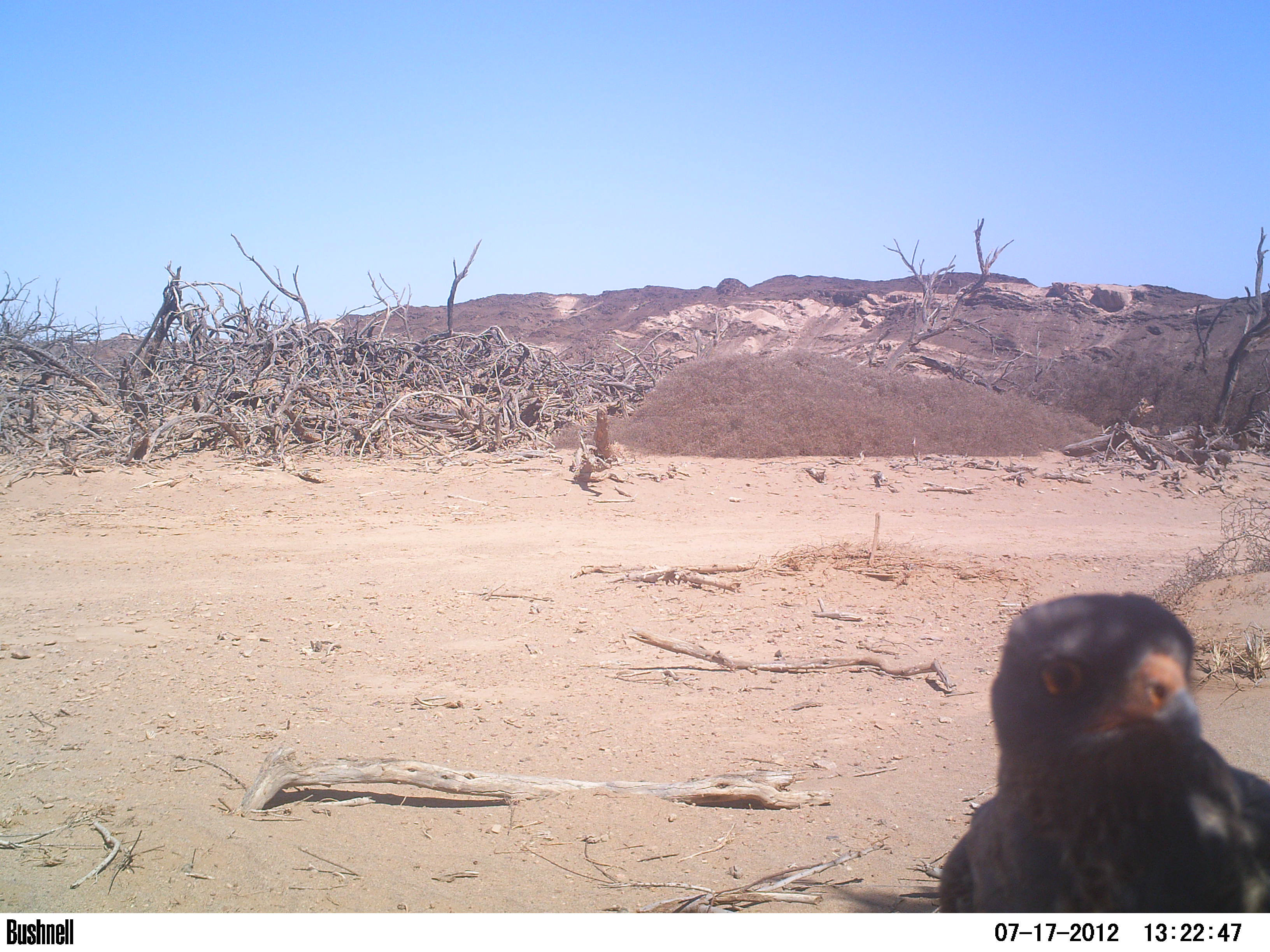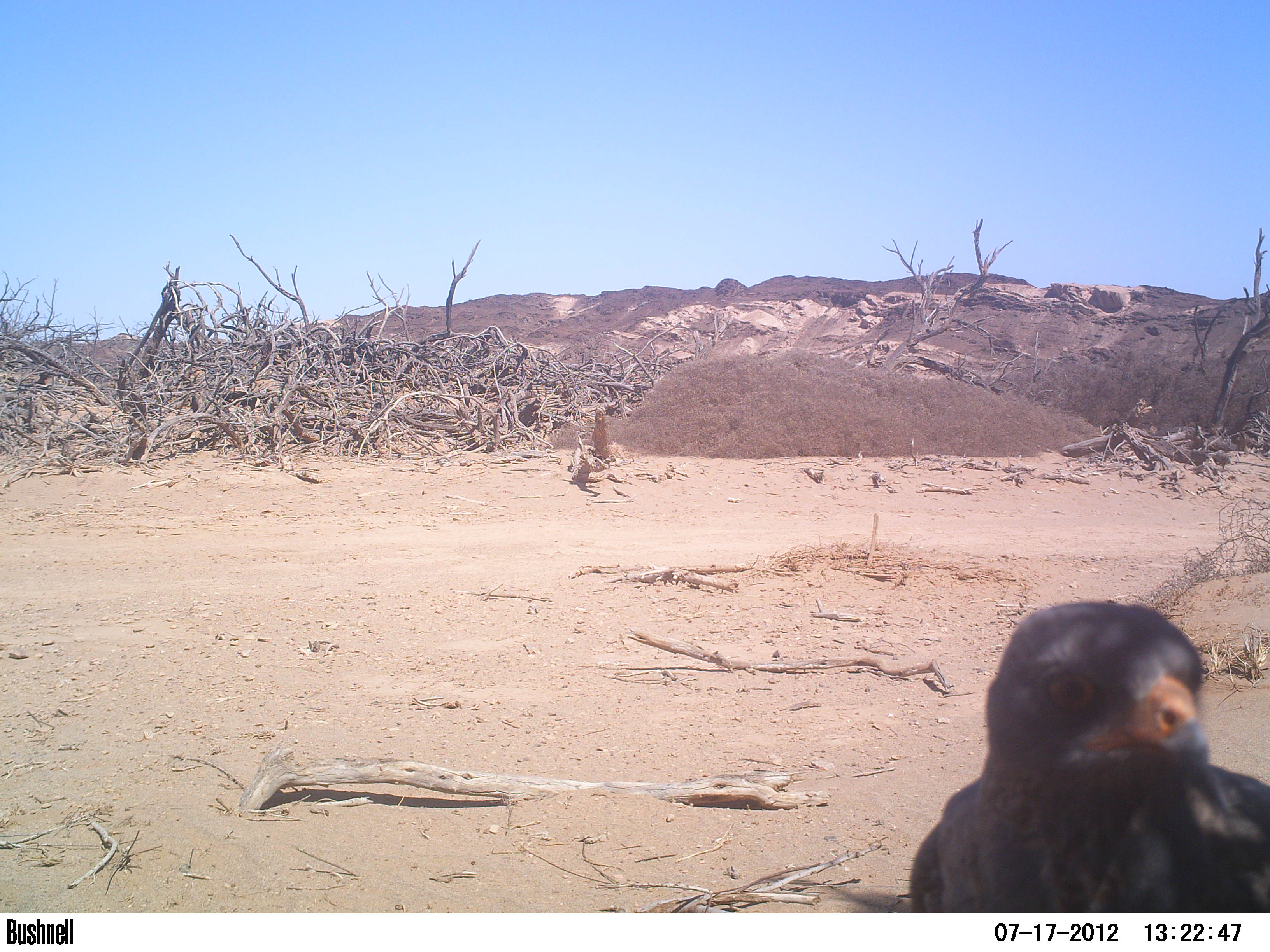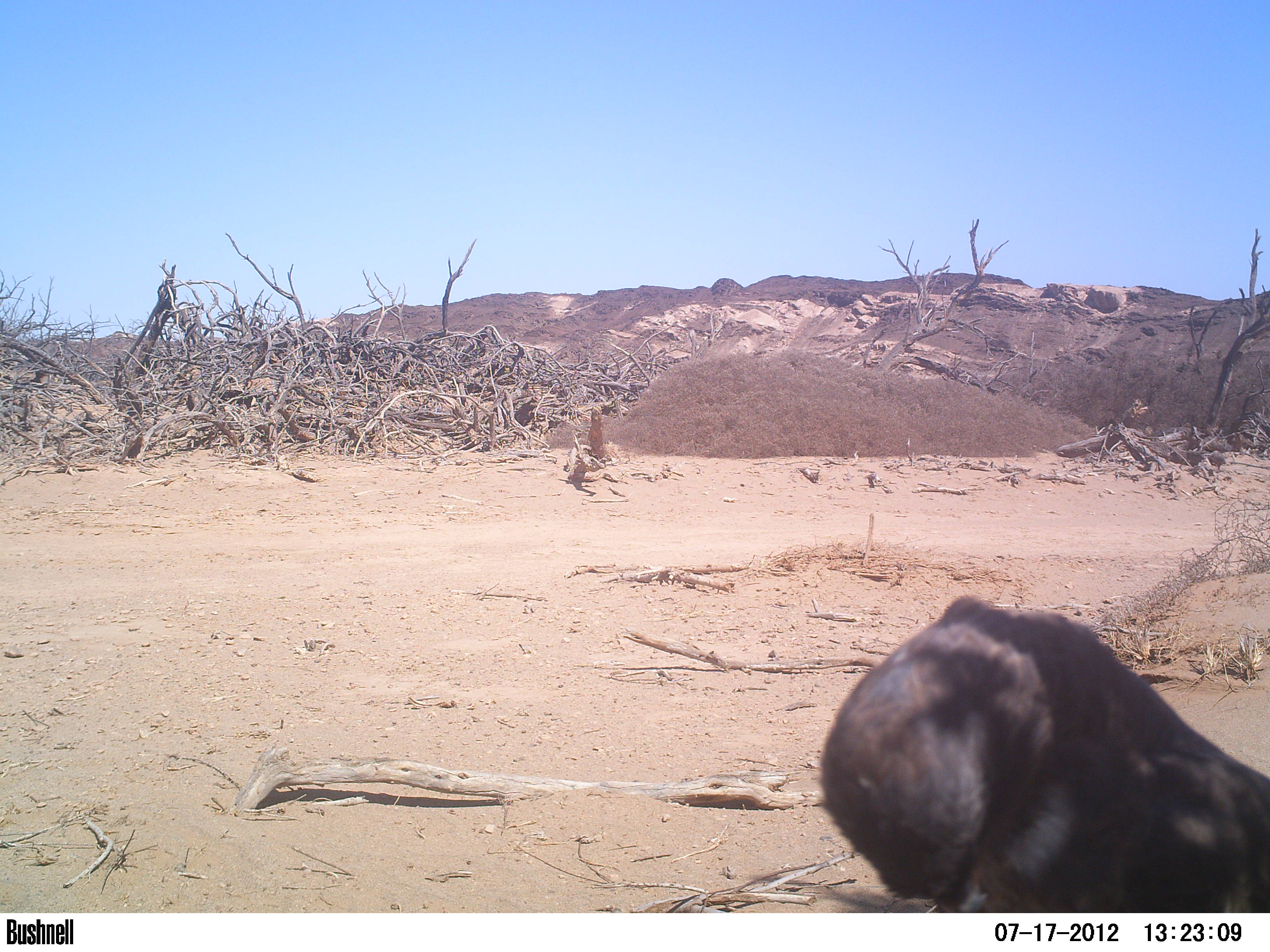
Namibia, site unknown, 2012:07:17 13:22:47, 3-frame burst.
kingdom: Animalia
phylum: Chordata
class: Aves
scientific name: Aves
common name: raptor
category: cn-raptors